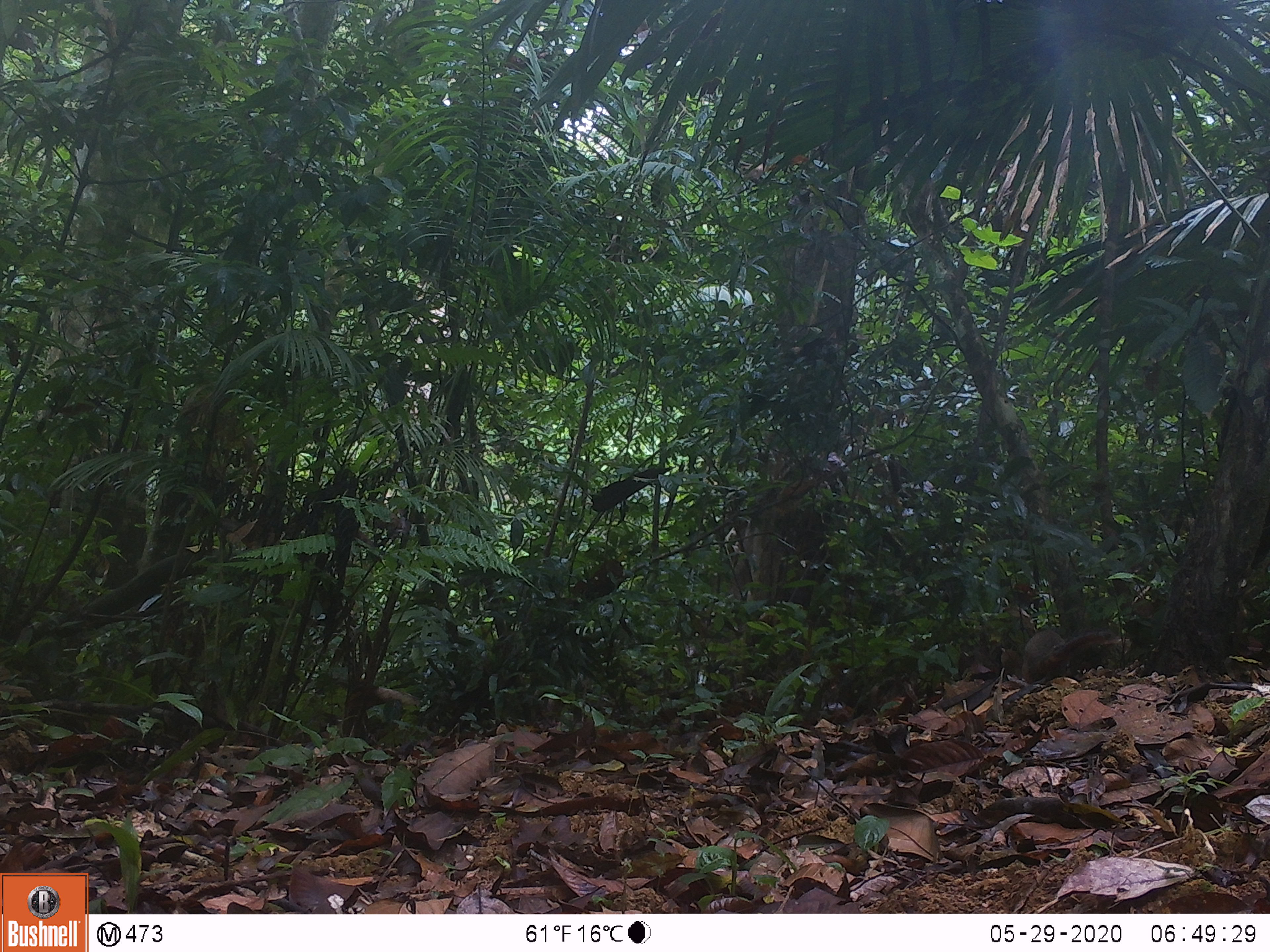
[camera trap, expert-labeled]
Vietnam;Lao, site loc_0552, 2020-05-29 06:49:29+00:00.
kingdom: Animalia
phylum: Chordata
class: Mammalia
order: Rodentia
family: Sciuridae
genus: Dremomys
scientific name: Dremomys rufigenis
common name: red-cheeked squirrel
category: red cheeked squirrel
Red cheeked squirrel (red-cheeked squirrel) (Dremomys rufigenis). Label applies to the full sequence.